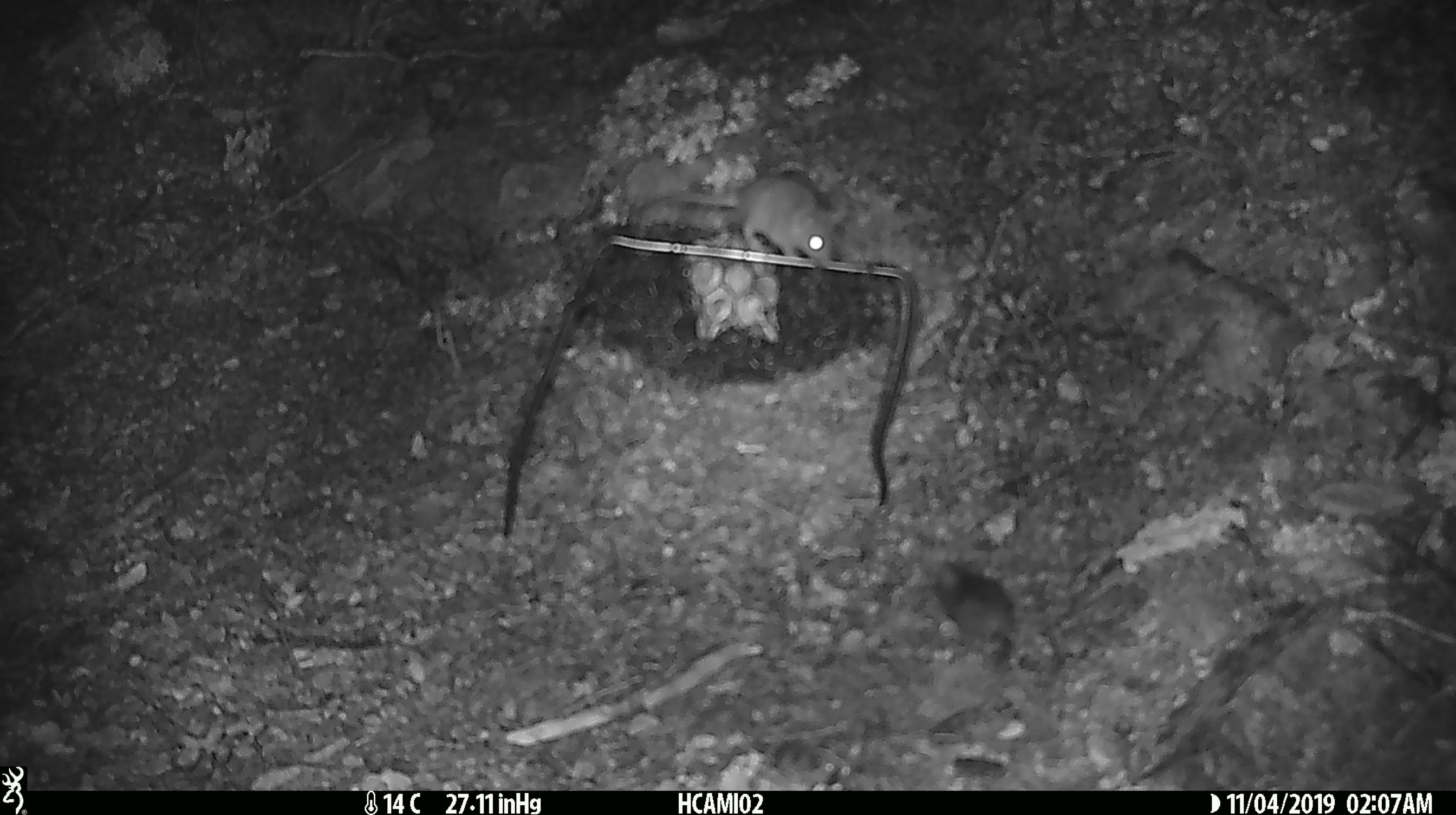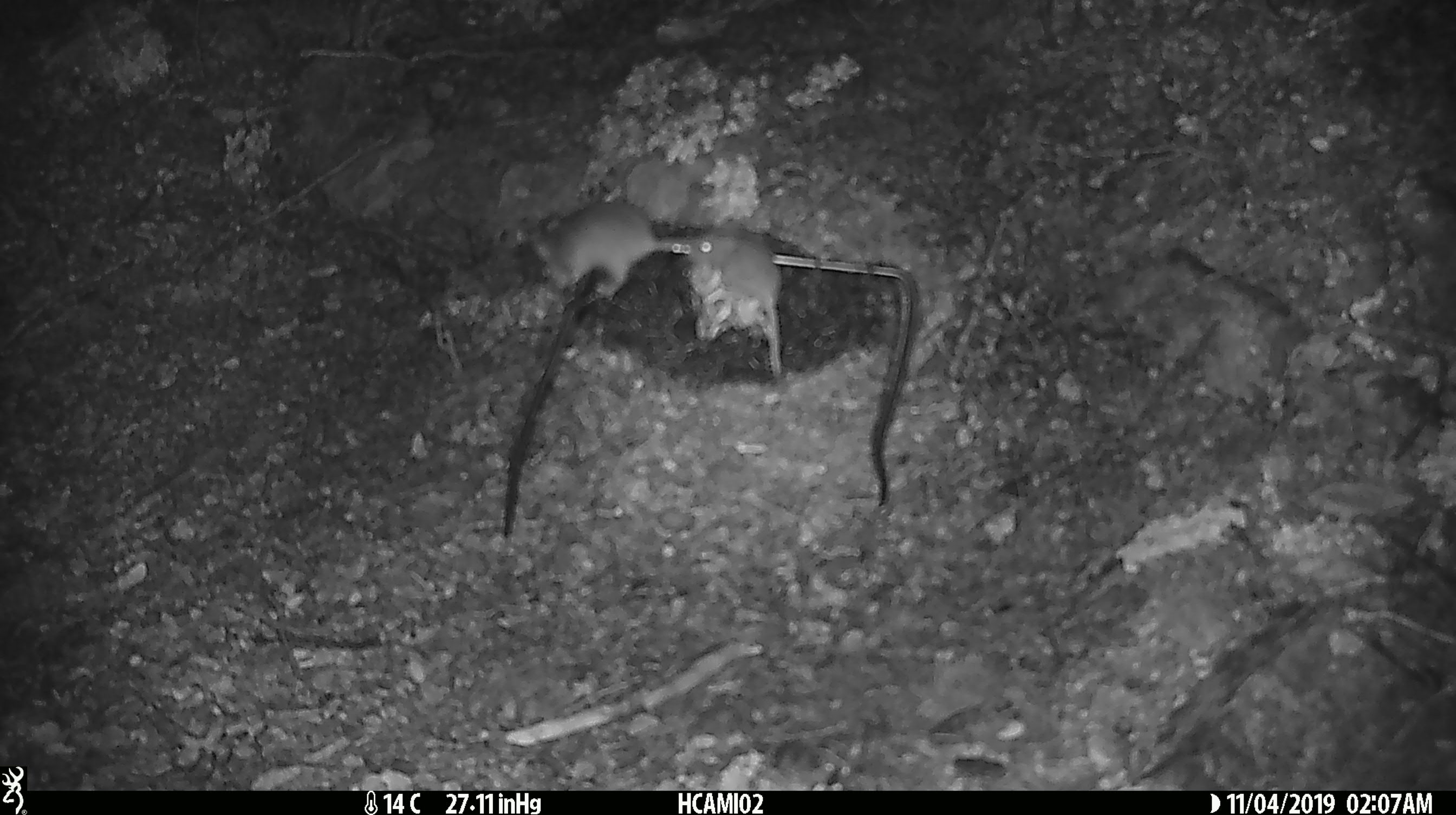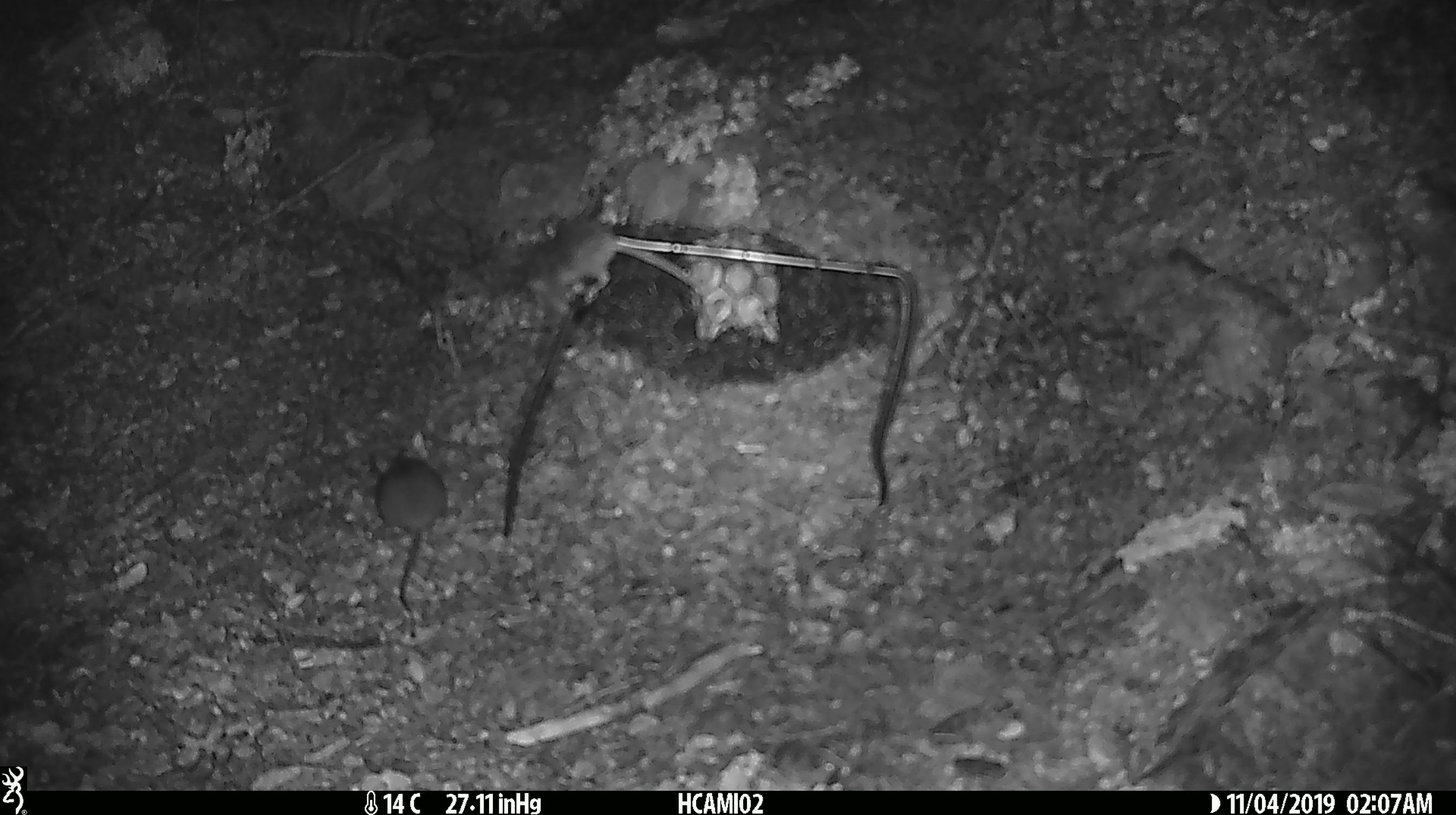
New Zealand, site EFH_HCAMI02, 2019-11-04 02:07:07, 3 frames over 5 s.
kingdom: Animalia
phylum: Chordata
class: Mammalia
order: Rodentia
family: Muridae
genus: Mus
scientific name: Mus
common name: mouse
Mouse (Mus).